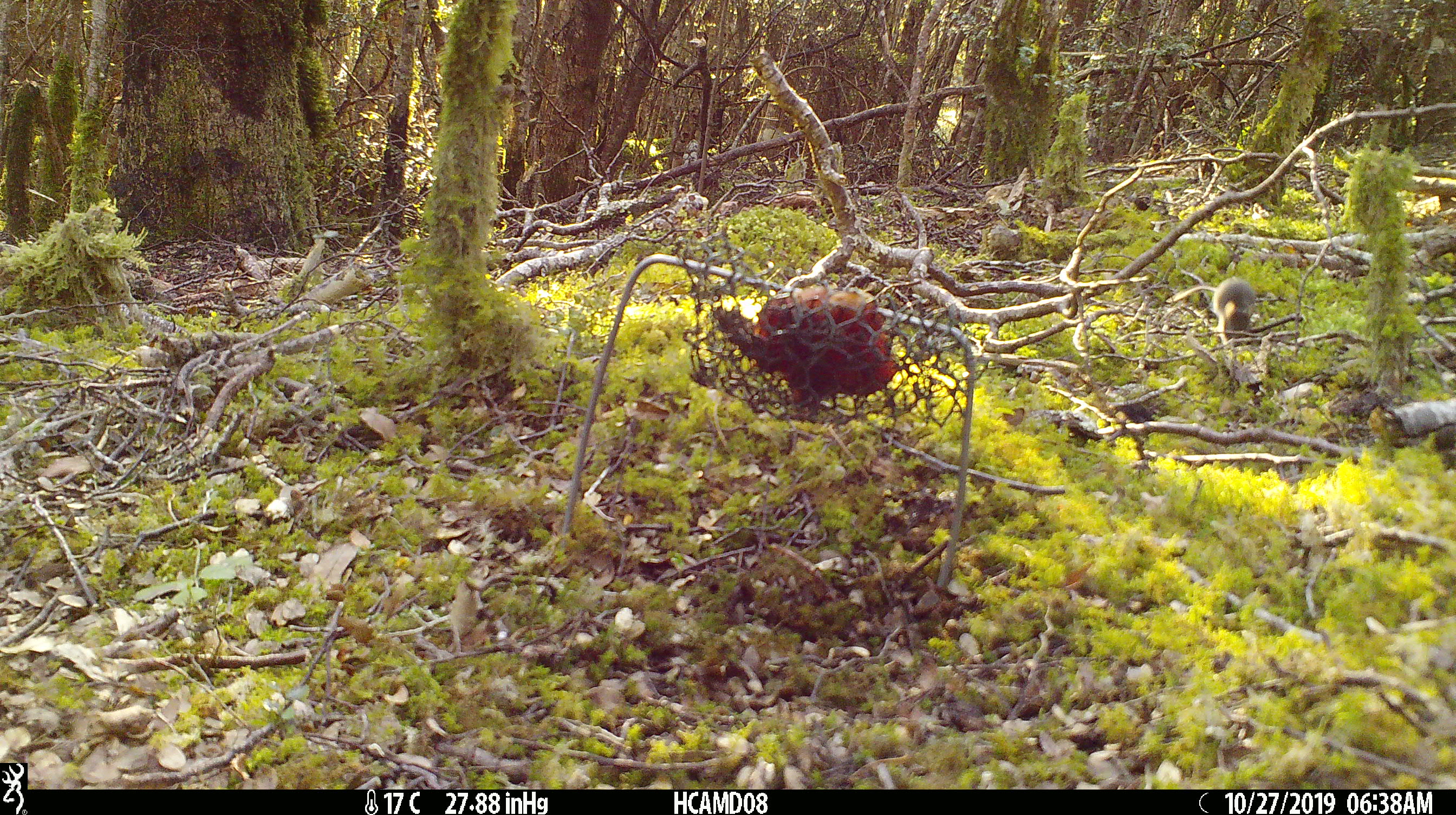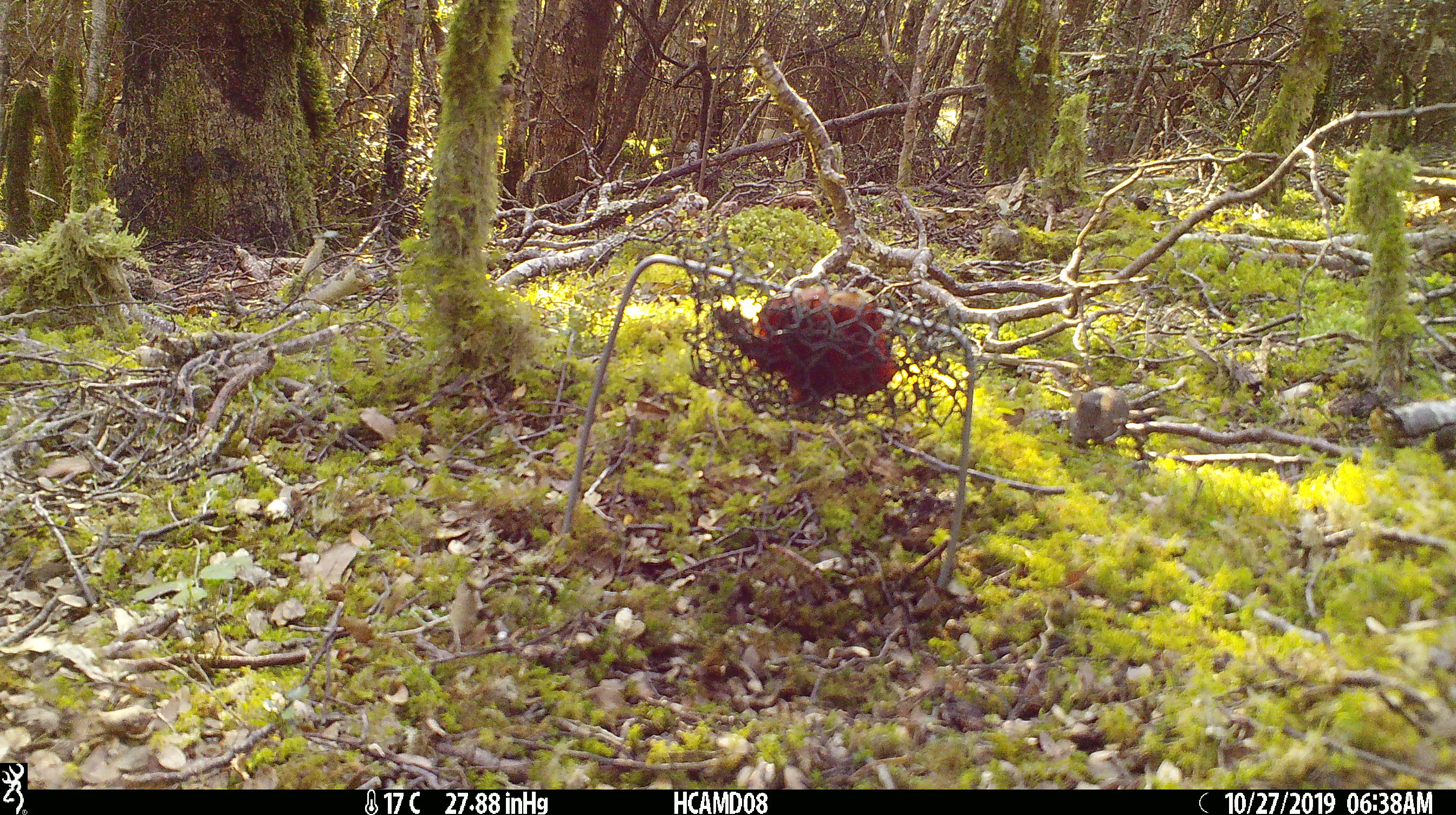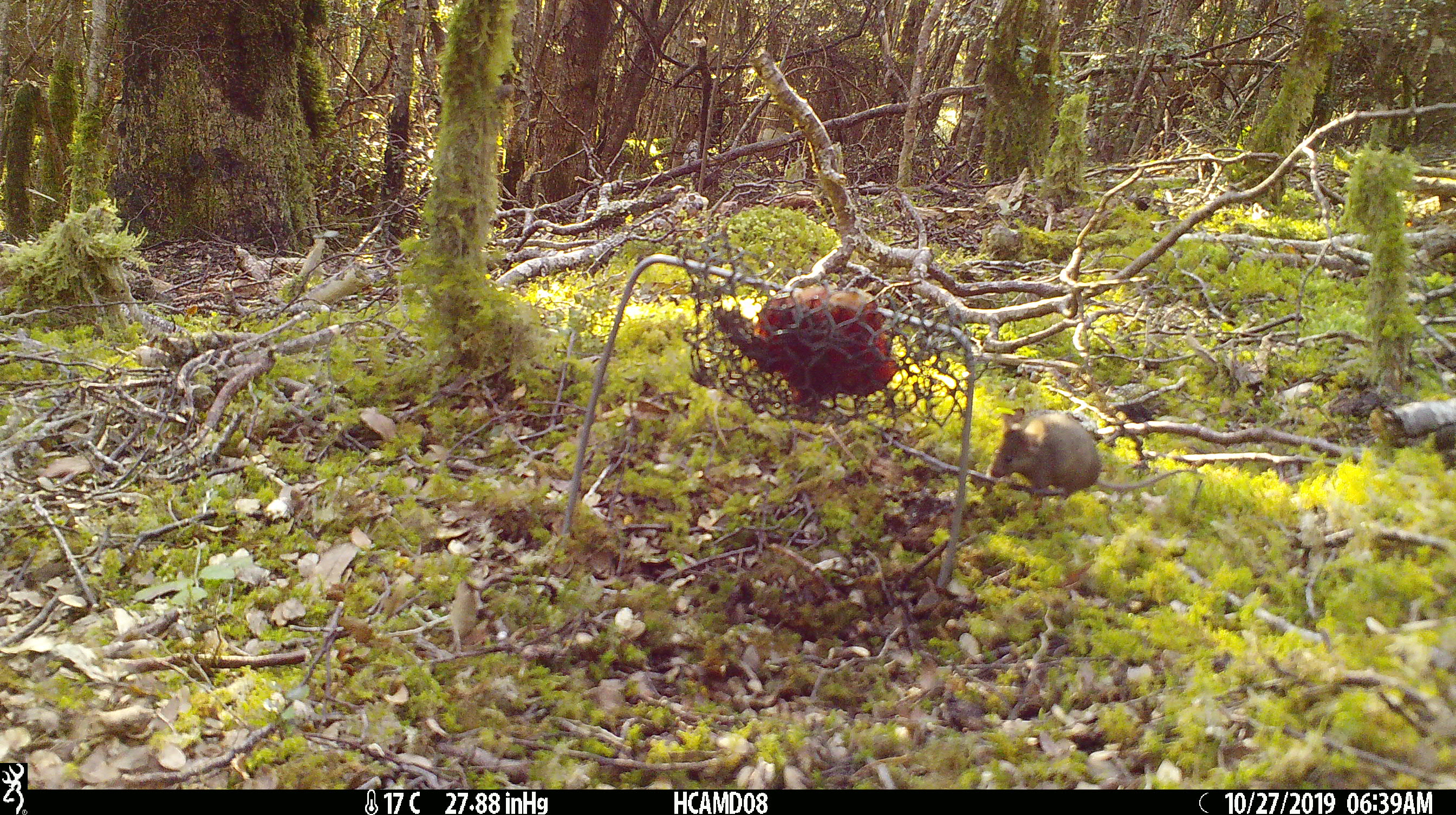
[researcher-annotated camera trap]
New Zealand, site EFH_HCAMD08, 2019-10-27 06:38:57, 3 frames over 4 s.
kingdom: Animalia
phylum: Chordata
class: Mammalia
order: Rodentia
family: Muridae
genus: Mus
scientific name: Mus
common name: mouse